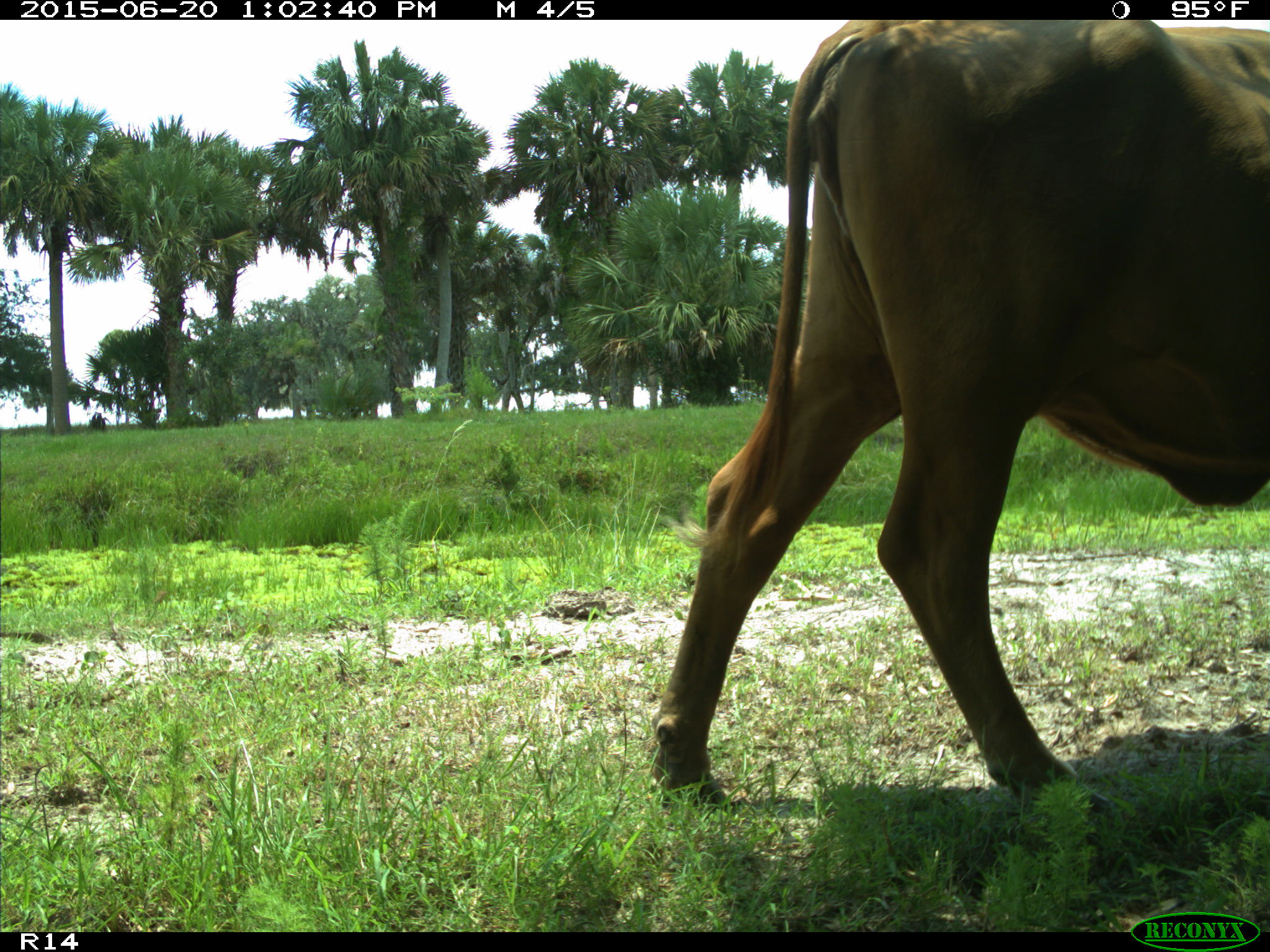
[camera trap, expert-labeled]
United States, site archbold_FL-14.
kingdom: Animalia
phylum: Chordata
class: Mammalia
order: Artiodactyla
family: Bovidae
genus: Bos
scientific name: Bos taurus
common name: domestic cow